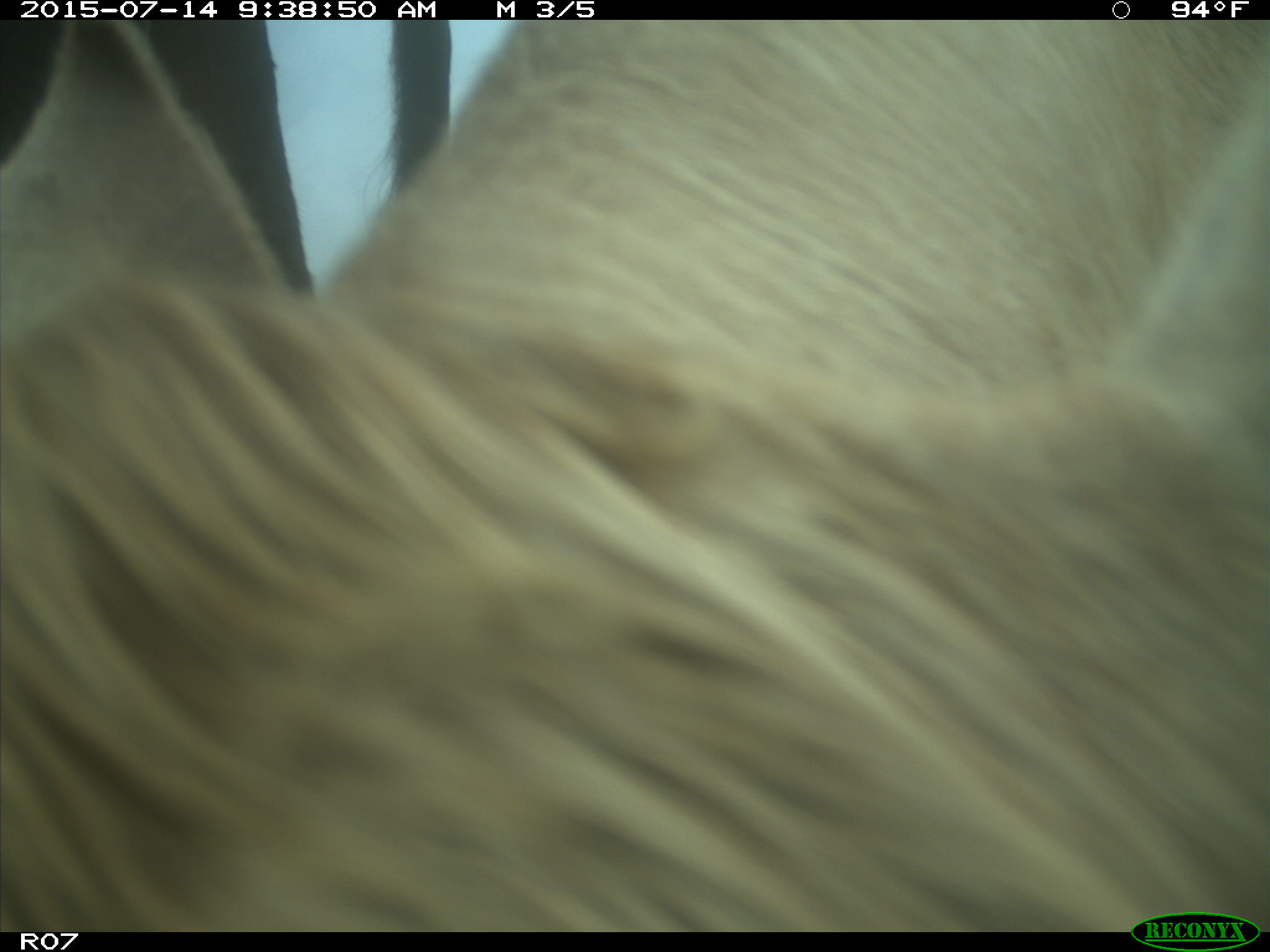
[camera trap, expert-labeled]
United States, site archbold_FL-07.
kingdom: Animalia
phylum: Chordata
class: Mammalia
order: Artiodactyla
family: Bovidae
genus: Bos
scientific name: Bos taurus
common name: domestic cow